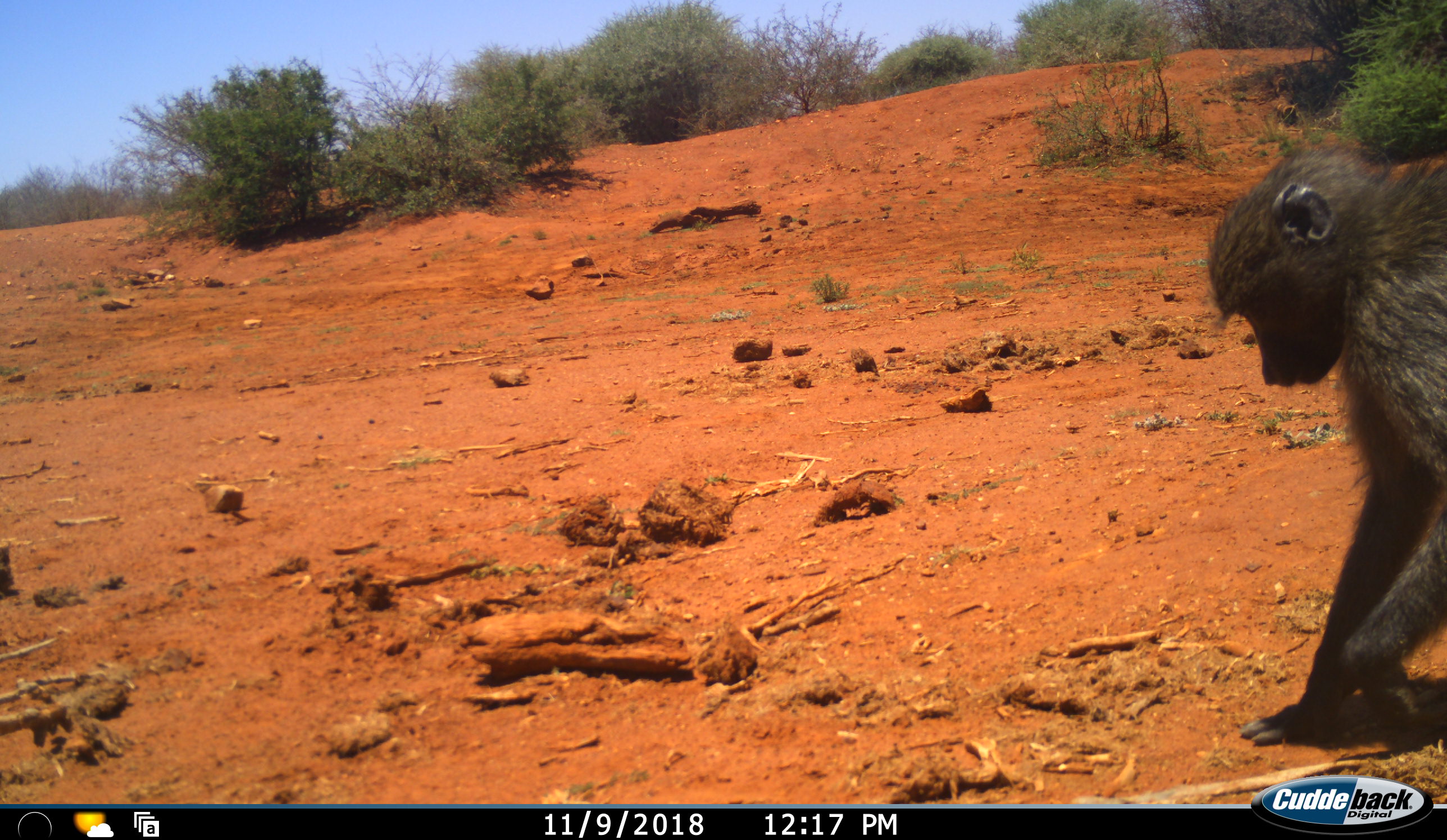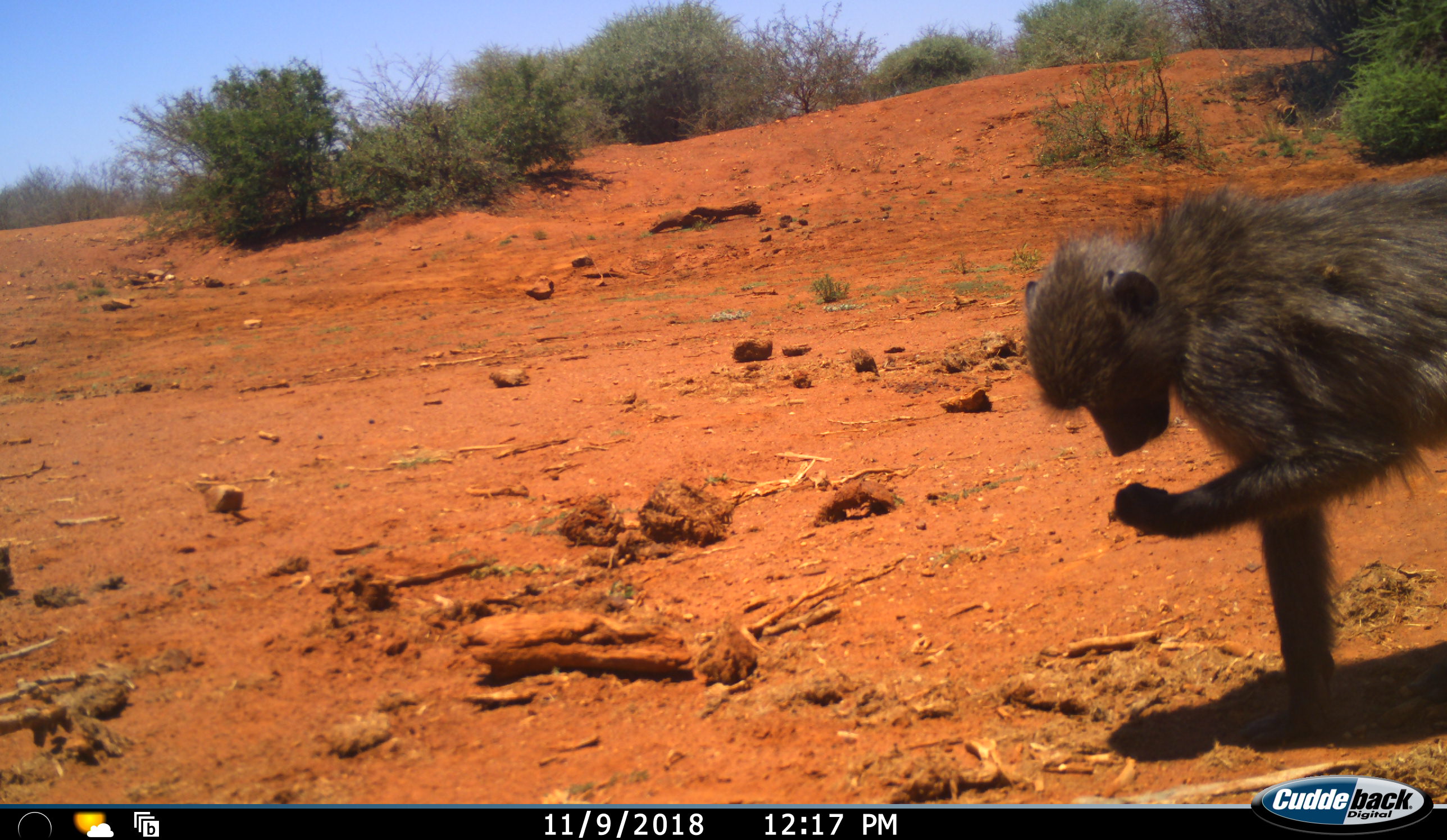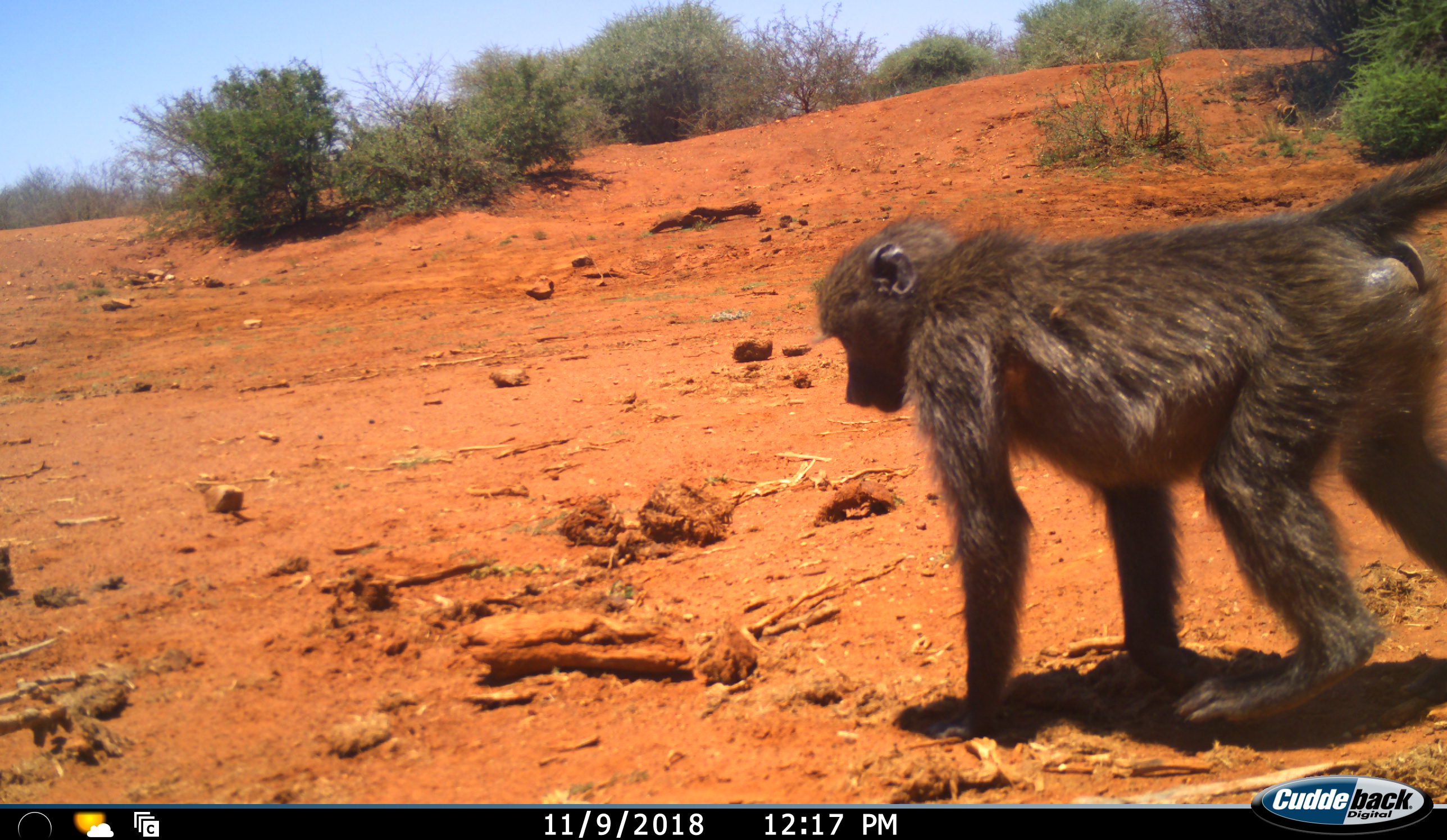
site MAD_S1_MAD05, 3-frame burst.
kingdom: Animalia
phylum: Chordata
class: Mammalia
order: Primates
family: Cercopithecidae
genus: Papio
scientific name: Papio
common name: baboon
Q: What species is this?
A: Baboon (Papio).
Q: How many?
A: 1.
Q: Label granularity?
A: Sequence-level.